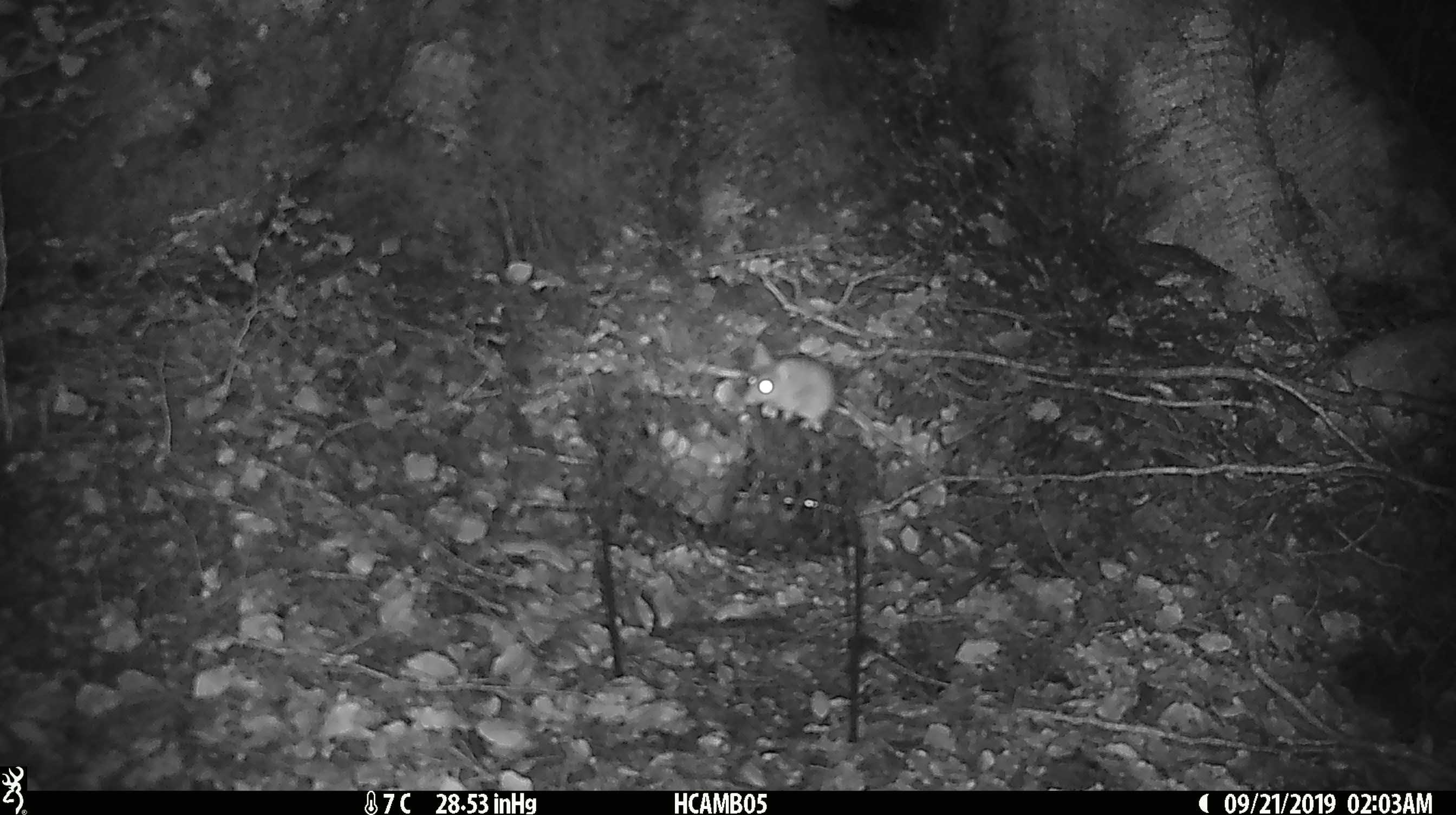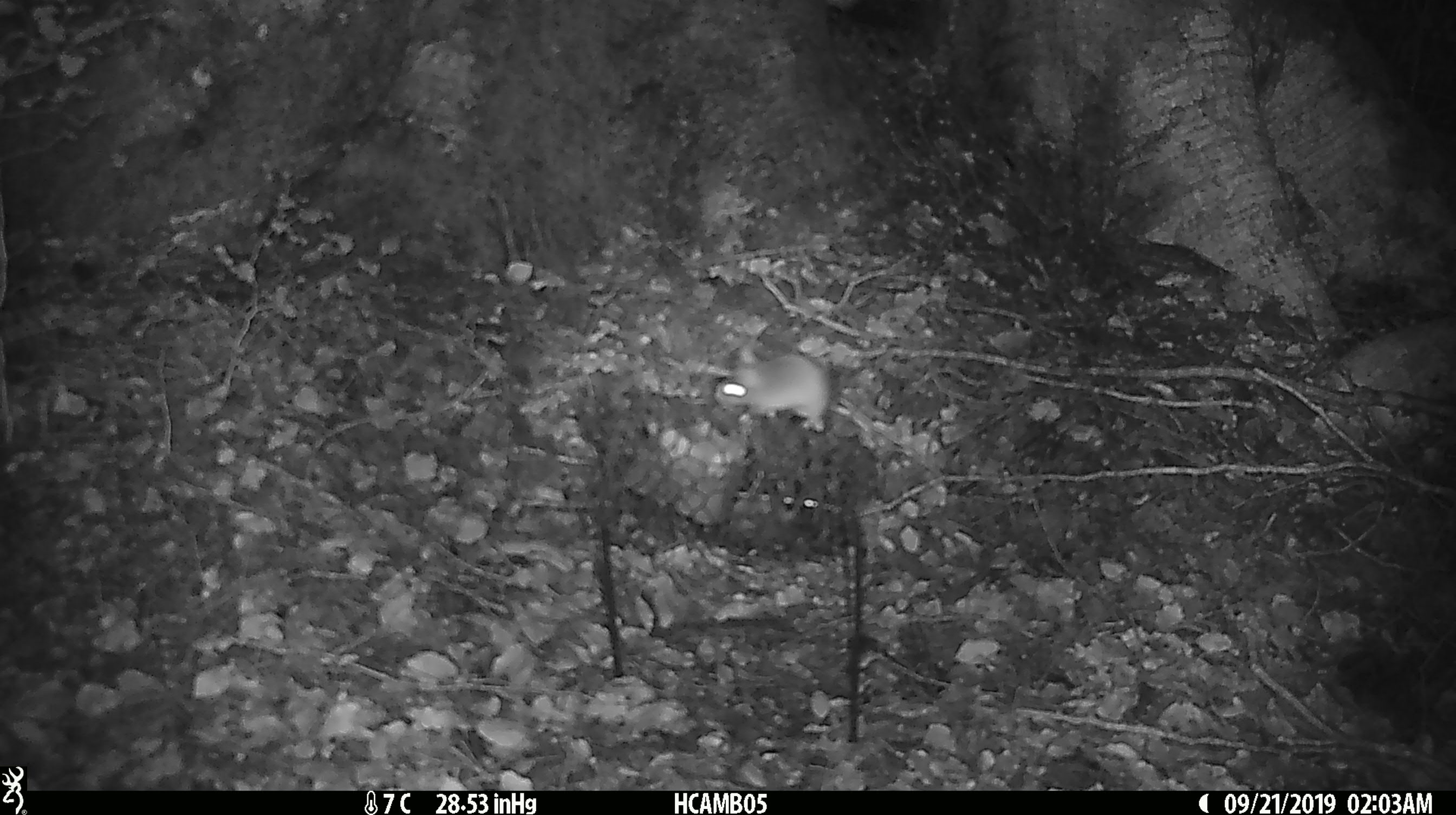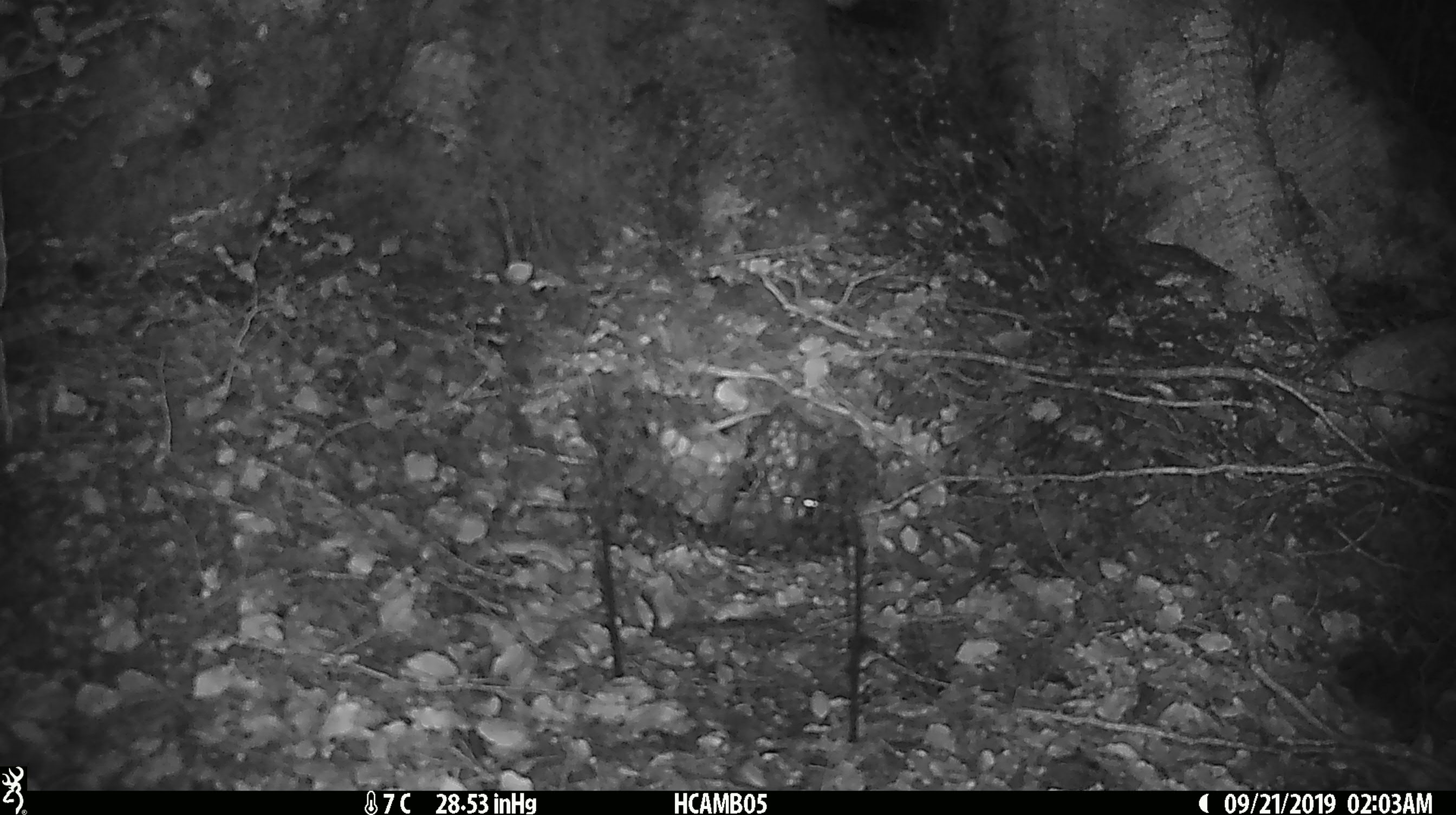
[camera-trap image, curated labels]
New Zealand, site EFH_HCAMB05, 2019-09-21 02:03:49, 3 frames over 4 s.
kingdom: Animalia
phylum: Chordata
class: Mammalia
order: Rodentia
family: Muridae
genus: Mus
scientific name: Mus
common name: mouse